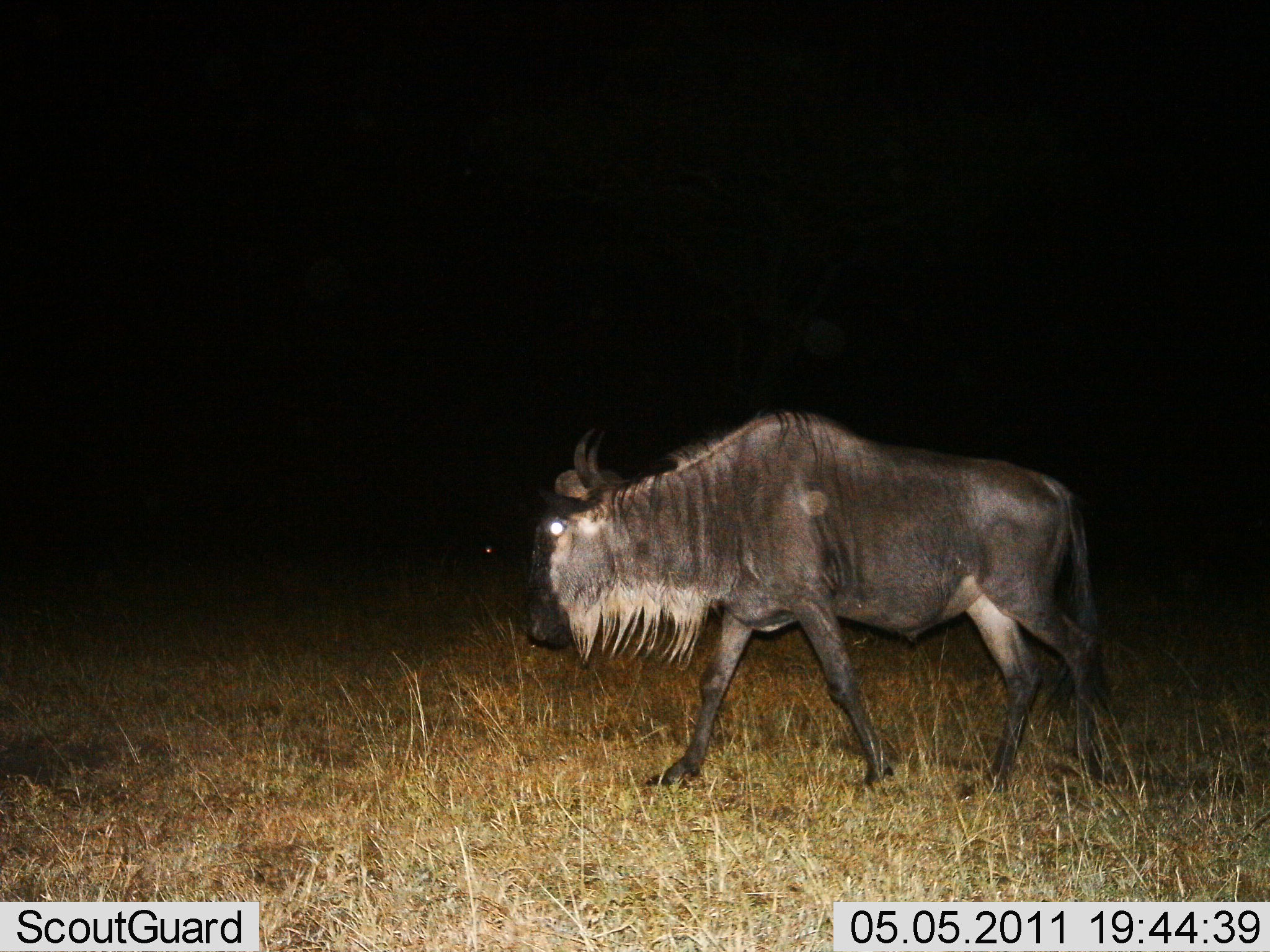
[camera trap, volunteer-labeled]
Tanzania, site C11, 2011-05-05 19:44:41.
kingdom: Animalia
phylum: Chordata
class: Mammalia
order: Artiodactyla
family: Bovidae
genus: Connochaetes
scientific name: Connochaetes taurinus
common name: blue wildebeest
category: wildebeest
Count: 1.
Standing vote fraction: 18%.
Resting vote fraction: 0%.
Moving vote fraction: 82%.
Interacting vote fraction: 0%.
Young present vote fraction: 0%.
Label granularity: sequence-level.